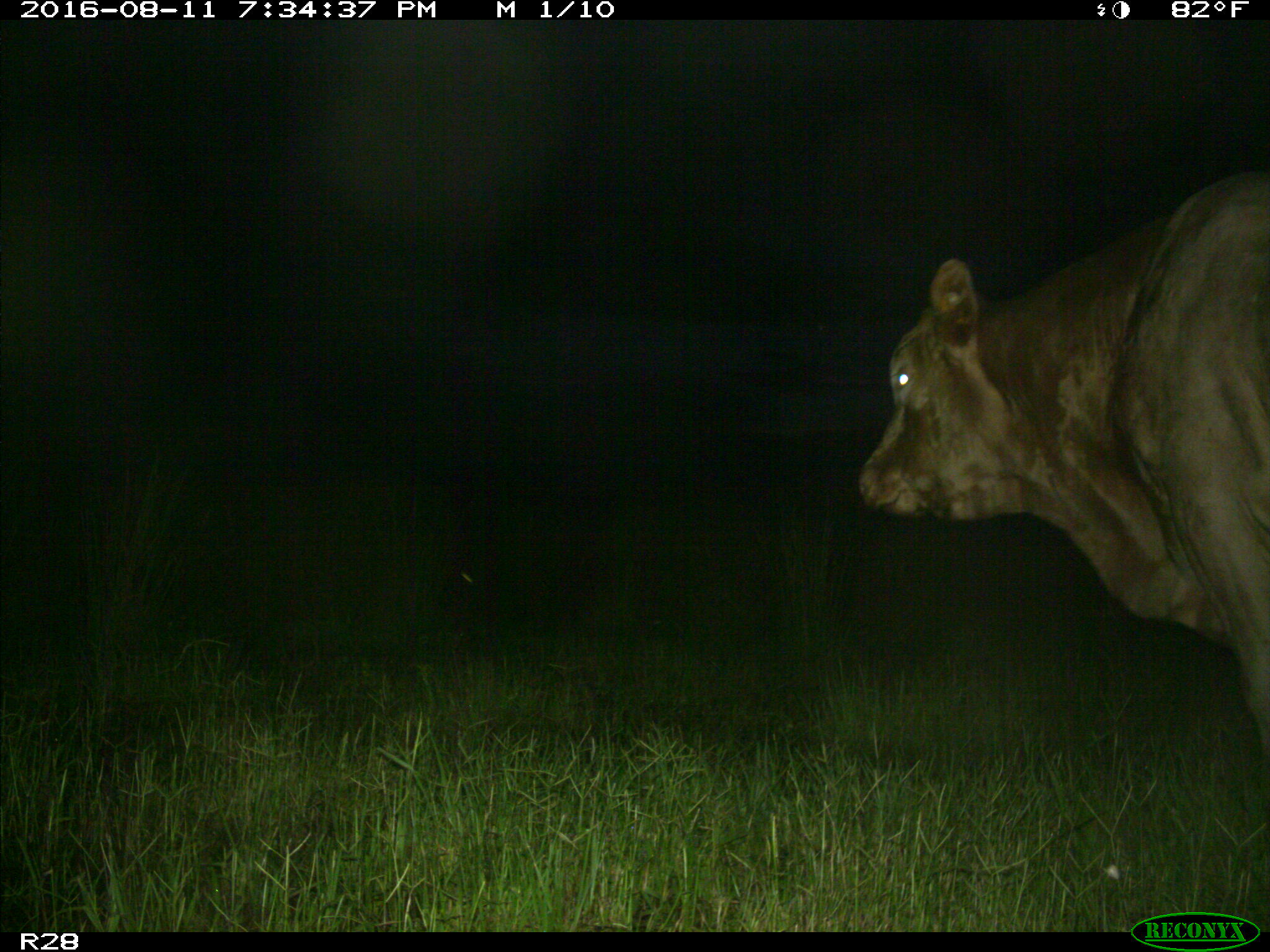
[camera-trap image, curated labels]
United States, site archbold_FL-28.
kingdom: Animalia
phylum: Chordata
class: Mammalia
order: Artiodactyla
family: Bovidae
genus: Bos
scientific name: Bos taurus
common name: domestic cow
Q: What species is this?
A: Bos taurus (domestic cow).